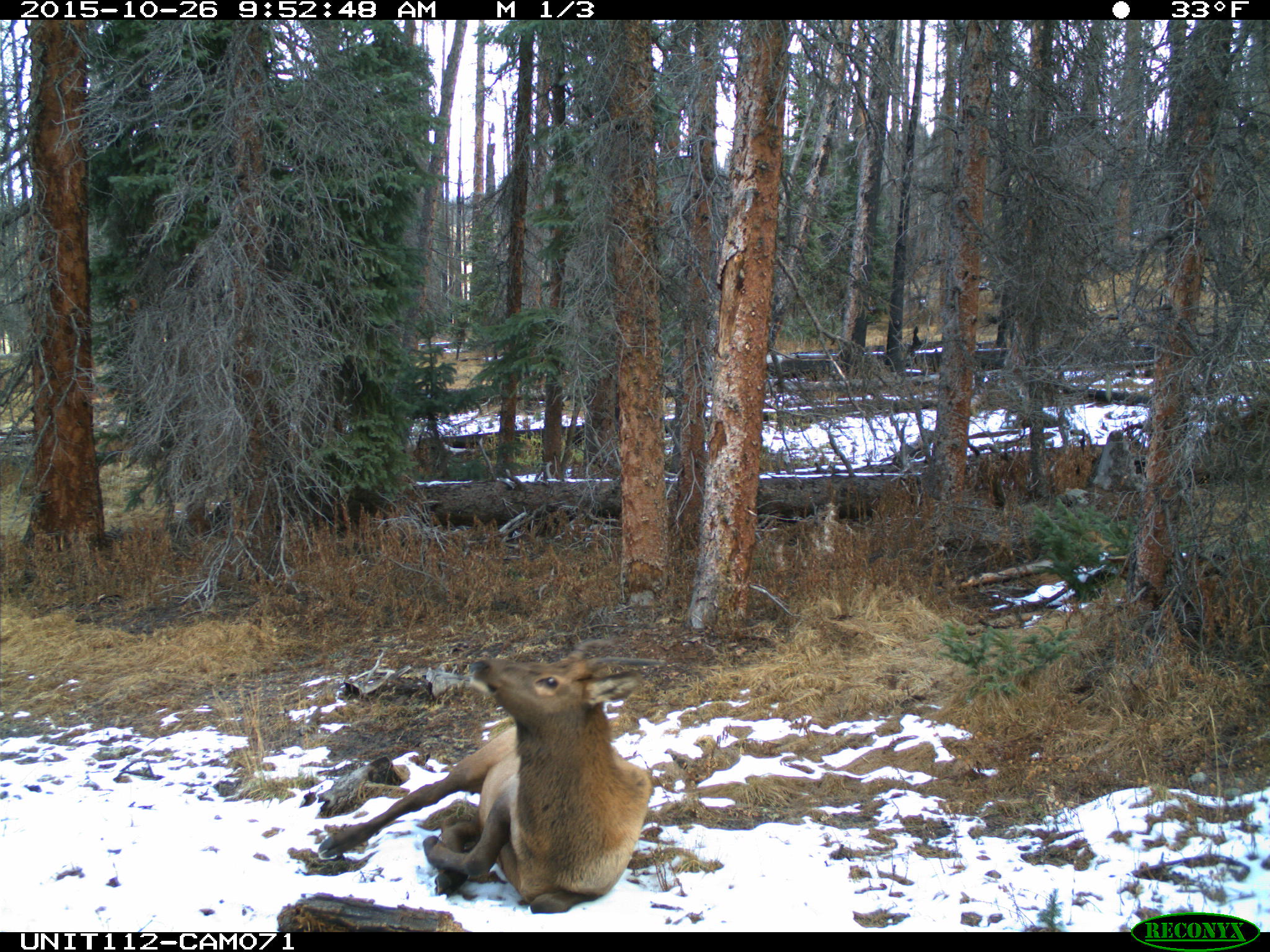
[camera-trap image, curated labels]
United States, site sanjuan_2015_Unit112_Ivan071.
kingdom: Animalia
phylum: Chordata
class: Mammalia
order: Artiodactyla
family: Cervidae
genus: Cervus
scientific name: Cervus elaphus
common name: red deer